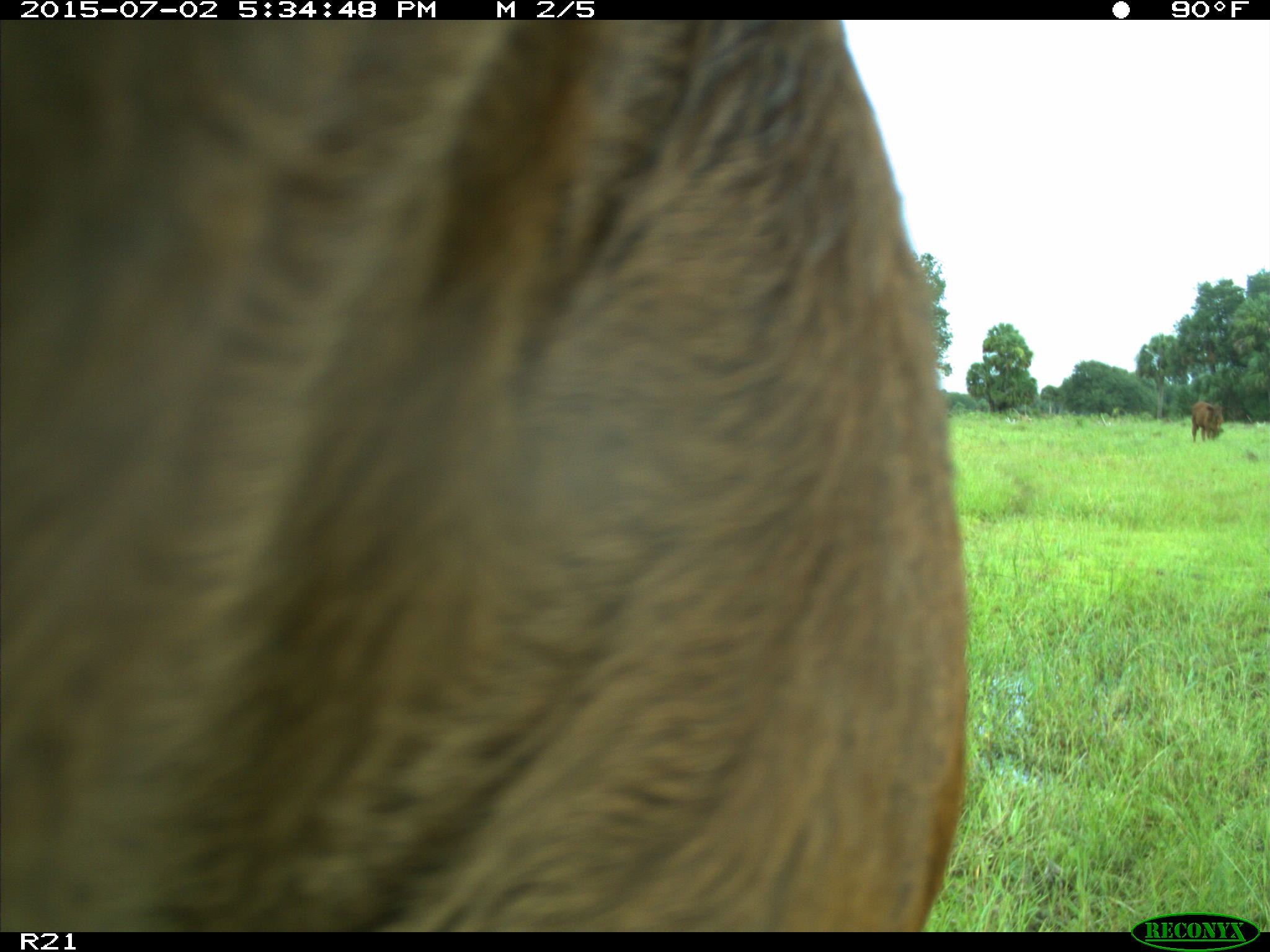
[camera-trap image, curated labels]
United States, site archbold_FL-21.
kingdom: Animalia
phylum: Chordata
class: Mammalia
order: Artiodactyla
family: Bovidae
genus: Bos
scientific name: Bos taurus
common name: domestic cow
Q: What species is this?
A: Bos taurus (domestic cow).